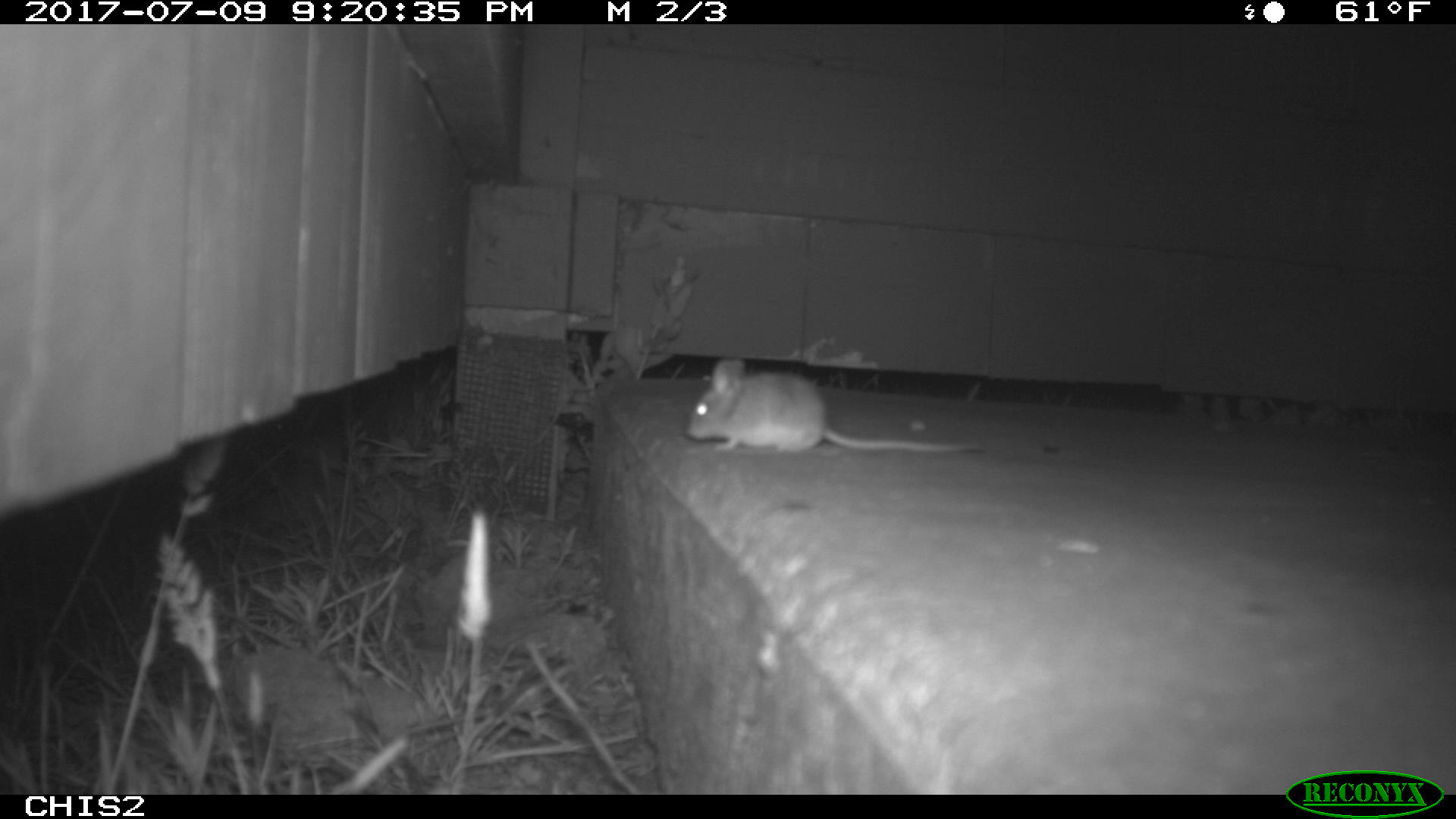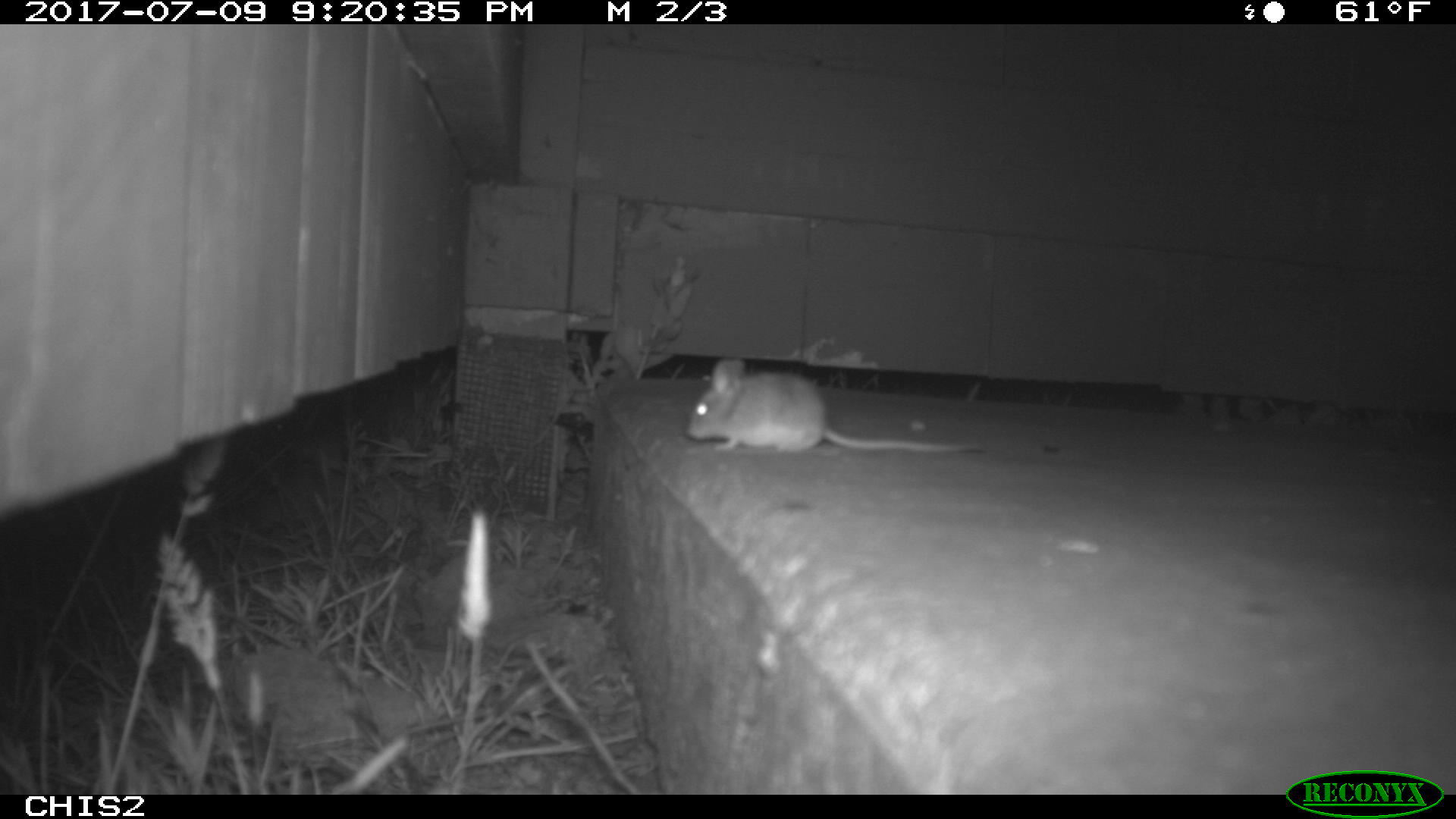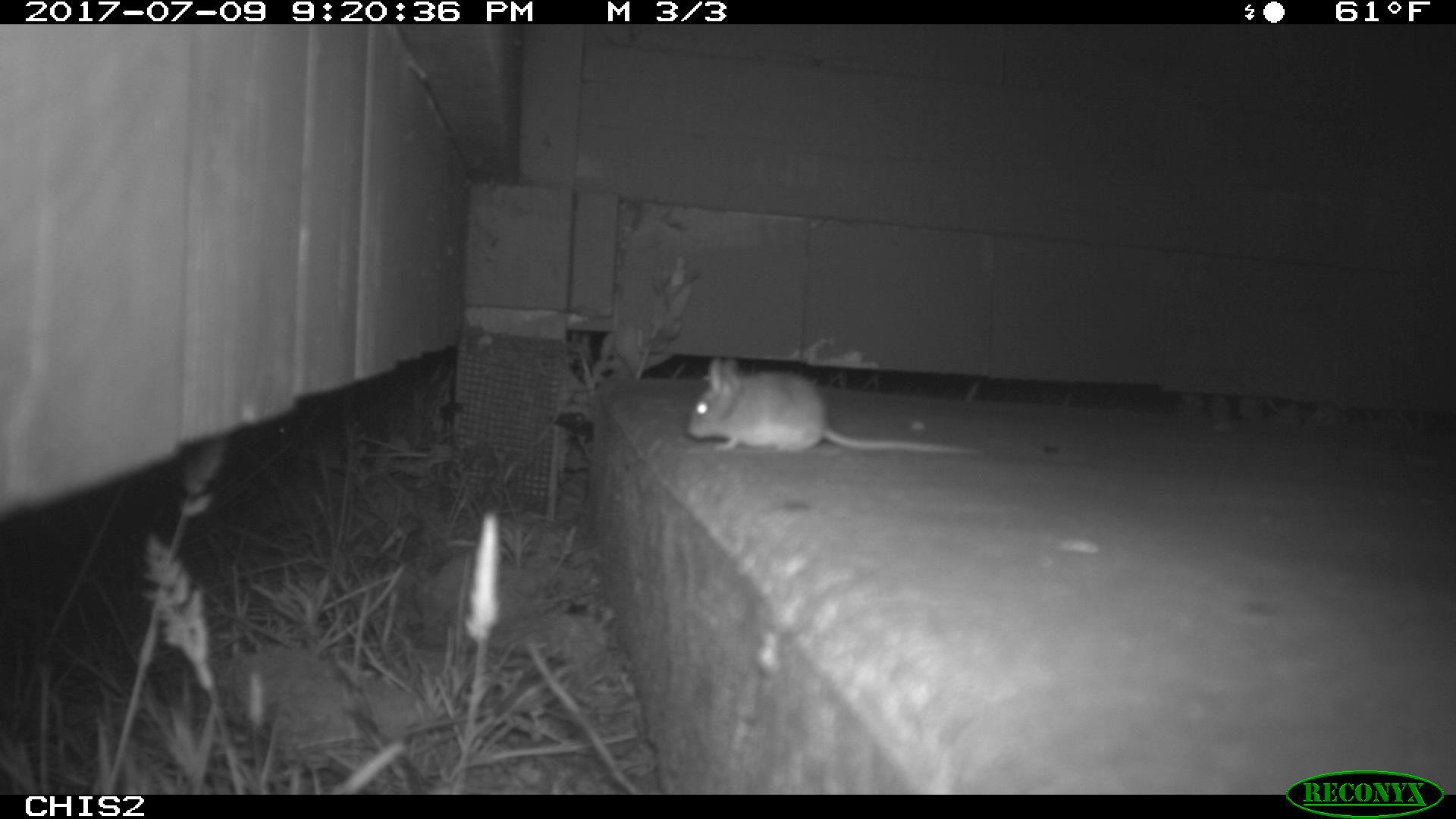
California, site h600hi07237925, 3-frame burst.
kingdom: Animalia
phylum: Chordata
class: Mammalia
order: Rodentia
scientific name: Rodentia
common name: rodent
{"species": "rodent (Rodentia)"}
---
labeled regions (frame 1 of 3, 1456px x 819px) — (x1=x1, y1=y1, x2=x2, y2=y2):
rodent: (x1=682, y1=355, x2=984, y2=451)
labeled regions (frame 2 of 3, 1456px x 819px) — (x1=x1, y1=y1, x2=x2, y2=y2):
rodent: (x1=683, y1=356, x2=981, y2=452)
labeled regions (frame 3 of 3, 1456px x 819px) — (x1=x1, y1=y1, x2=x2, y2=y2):
rodent: (x1=685, y1=355, x2=986, y2=455)